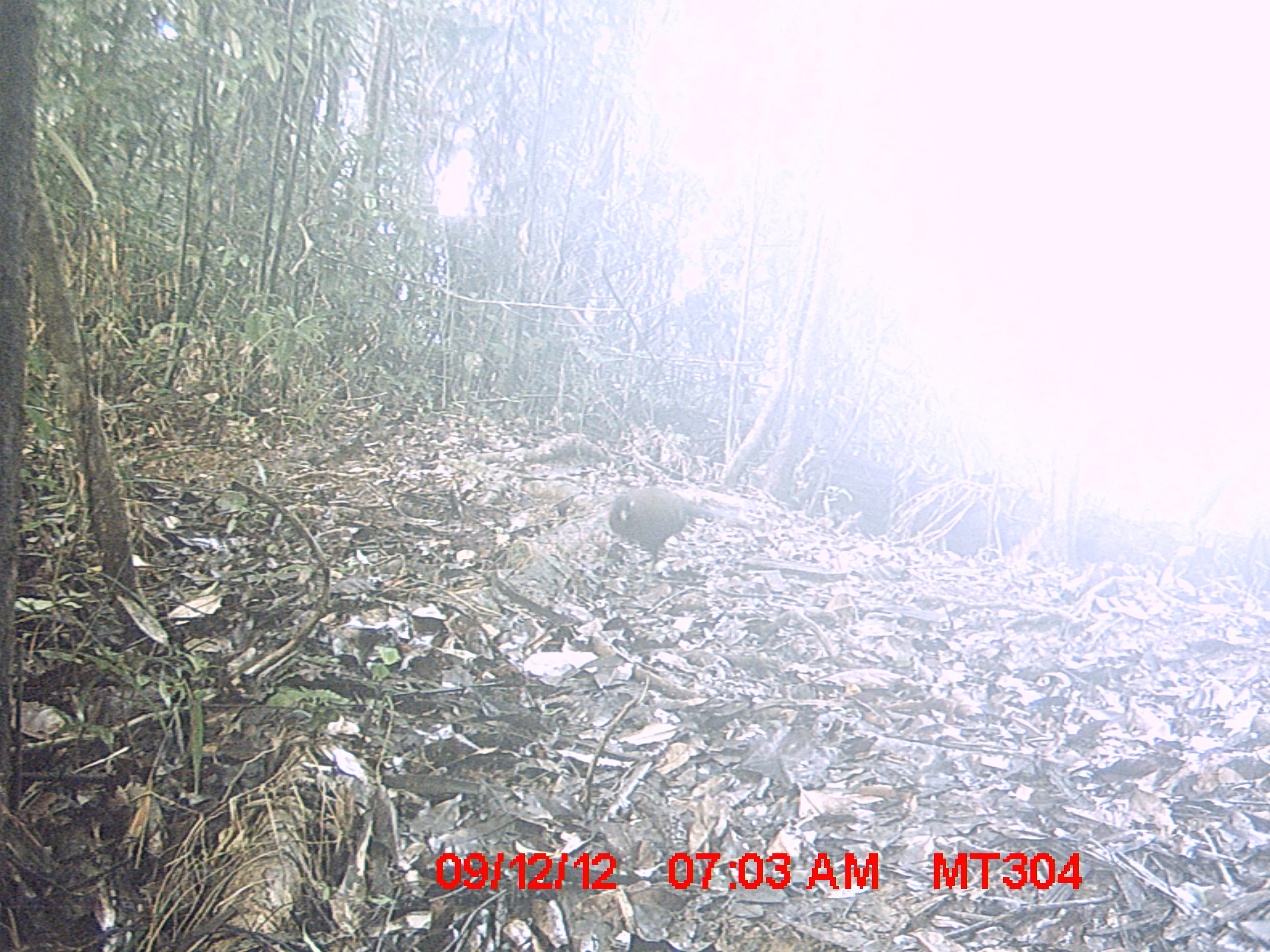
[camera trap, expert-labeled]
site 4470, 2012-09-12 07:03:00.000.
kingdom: Animalia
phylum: Chordata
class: Aves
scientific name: Aves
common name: bird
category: unknown bird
Unknown bird (bird) (Aves), count 1.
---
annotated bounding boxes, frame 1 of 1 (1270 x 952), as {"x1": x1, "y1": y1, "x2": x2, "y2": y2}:
unknown bird: {"x1": 609, "y1": 487, "x2": 729, "y2": 569}